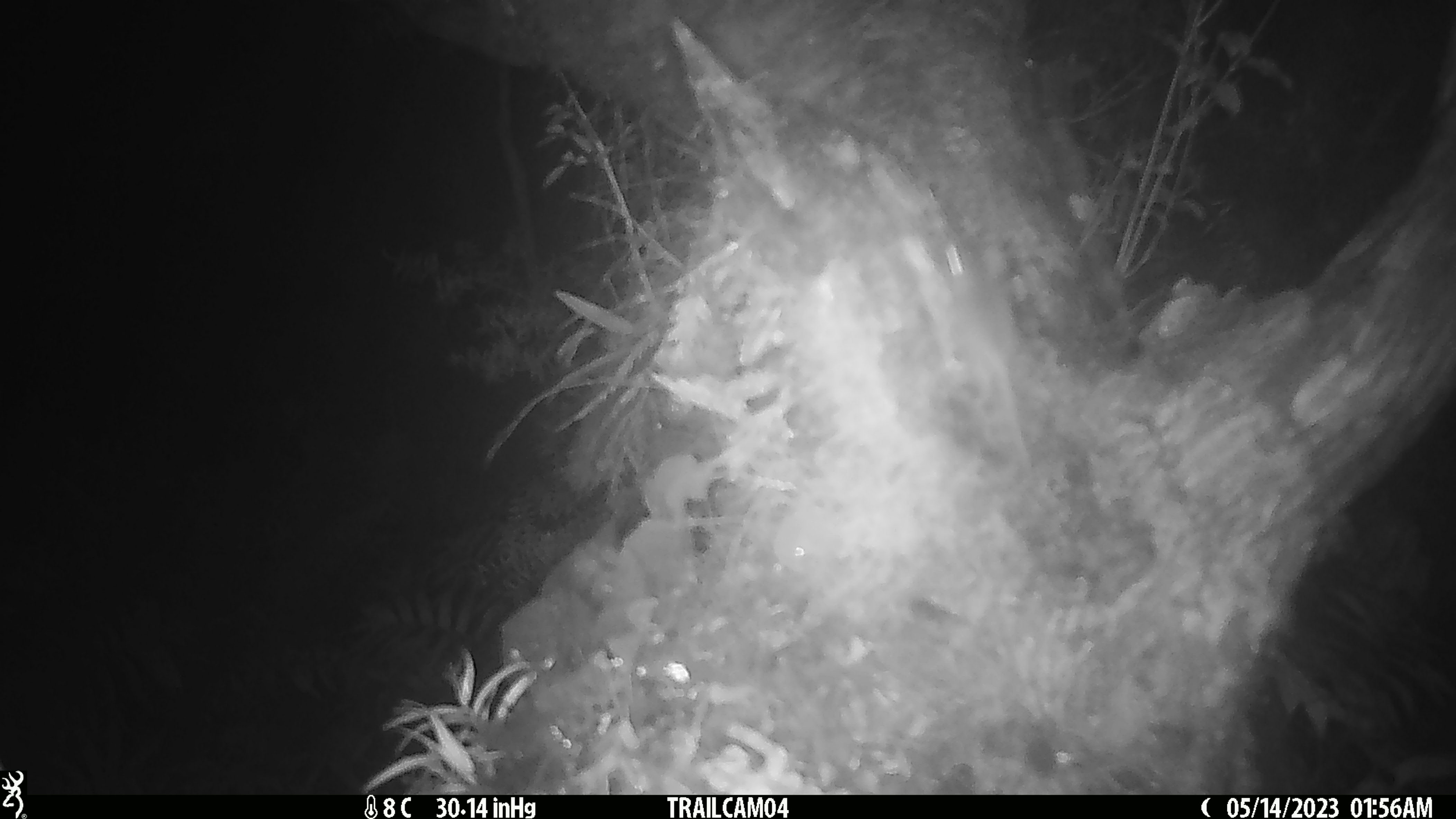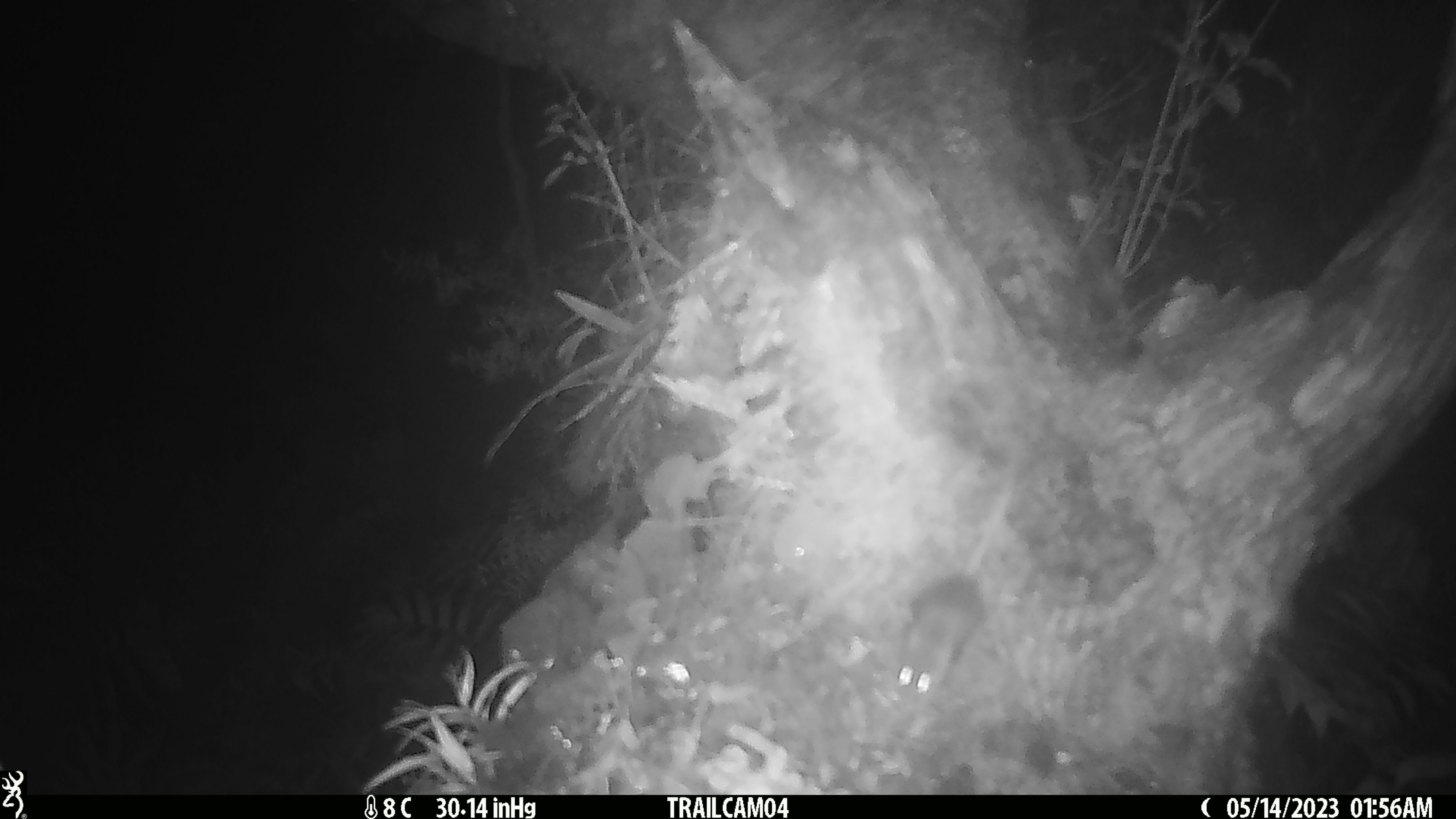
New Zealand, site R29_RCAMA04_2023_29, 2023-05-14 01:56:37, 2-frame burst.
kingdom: Animalia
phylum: Chordata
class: Mammalia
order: Rodentia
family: Muridae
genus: Mus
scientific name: Mus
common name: mouse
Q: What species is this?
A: Mouse (Mus).